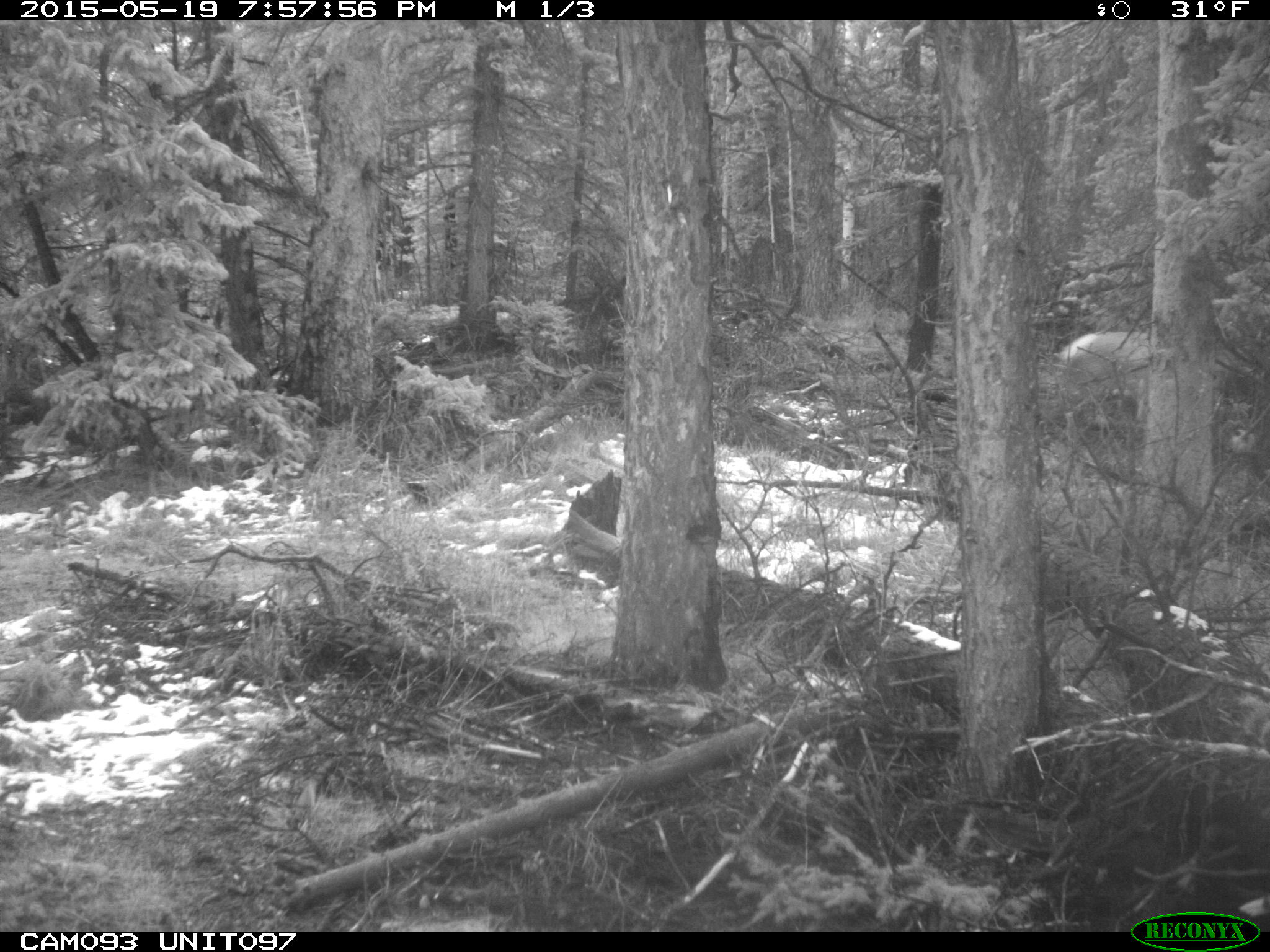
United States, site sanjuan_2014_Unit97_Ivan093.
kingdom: Animalia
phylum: Chordata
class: Mammalia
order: Artiodactyla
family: Cervidae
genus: Cervus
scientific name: Cervus elaphus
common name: red deer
Cervus elaphus (red deer).